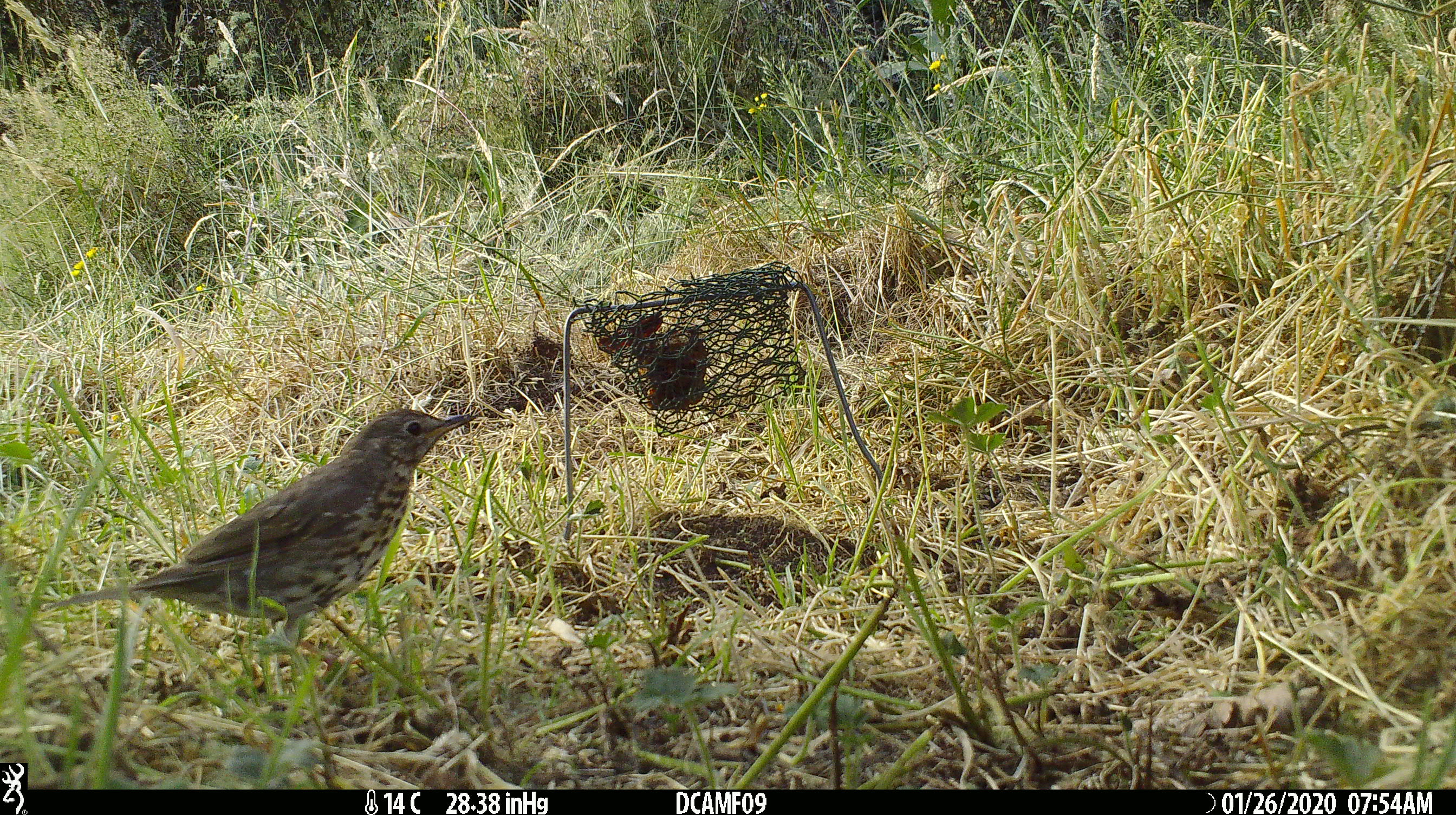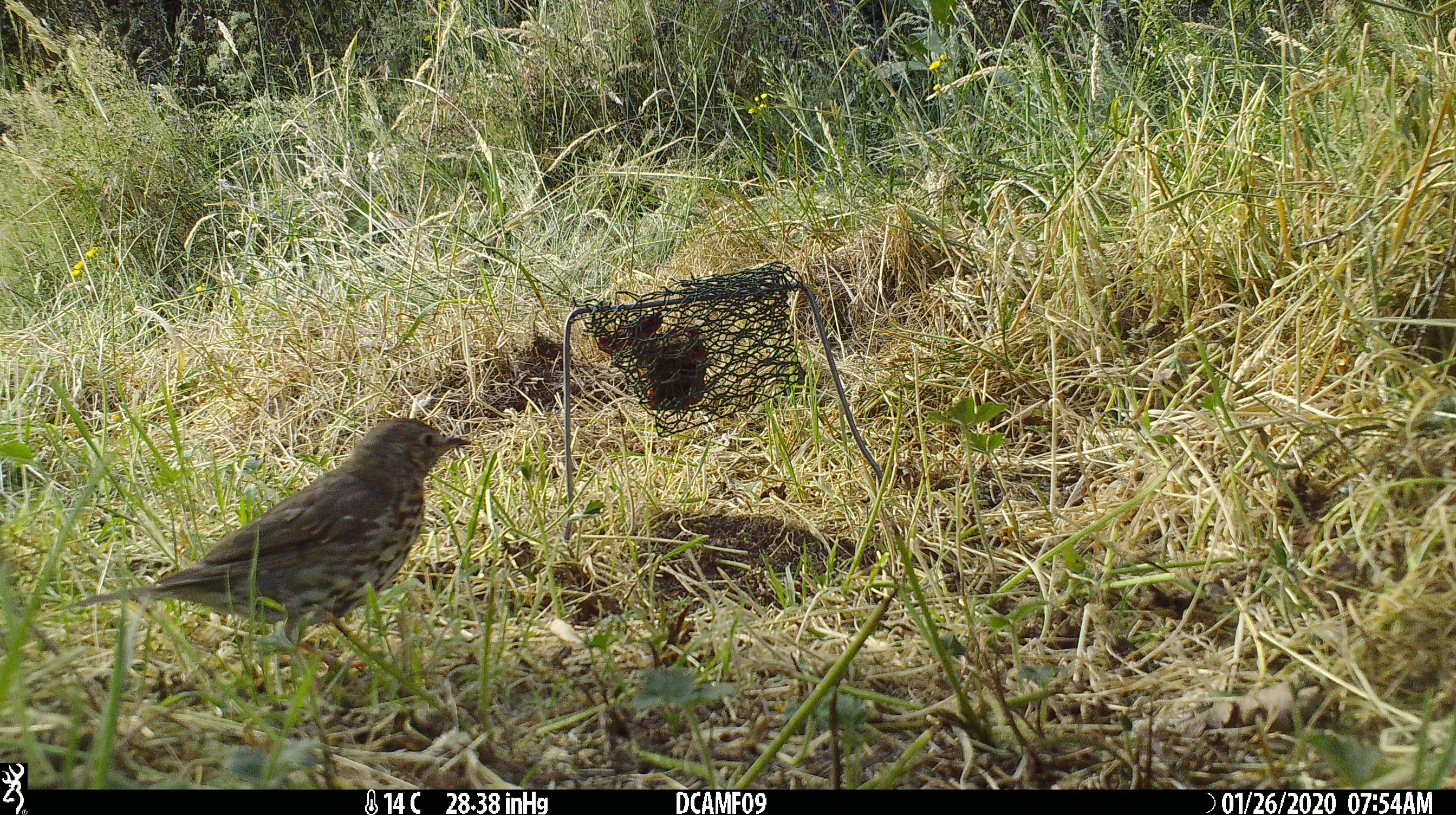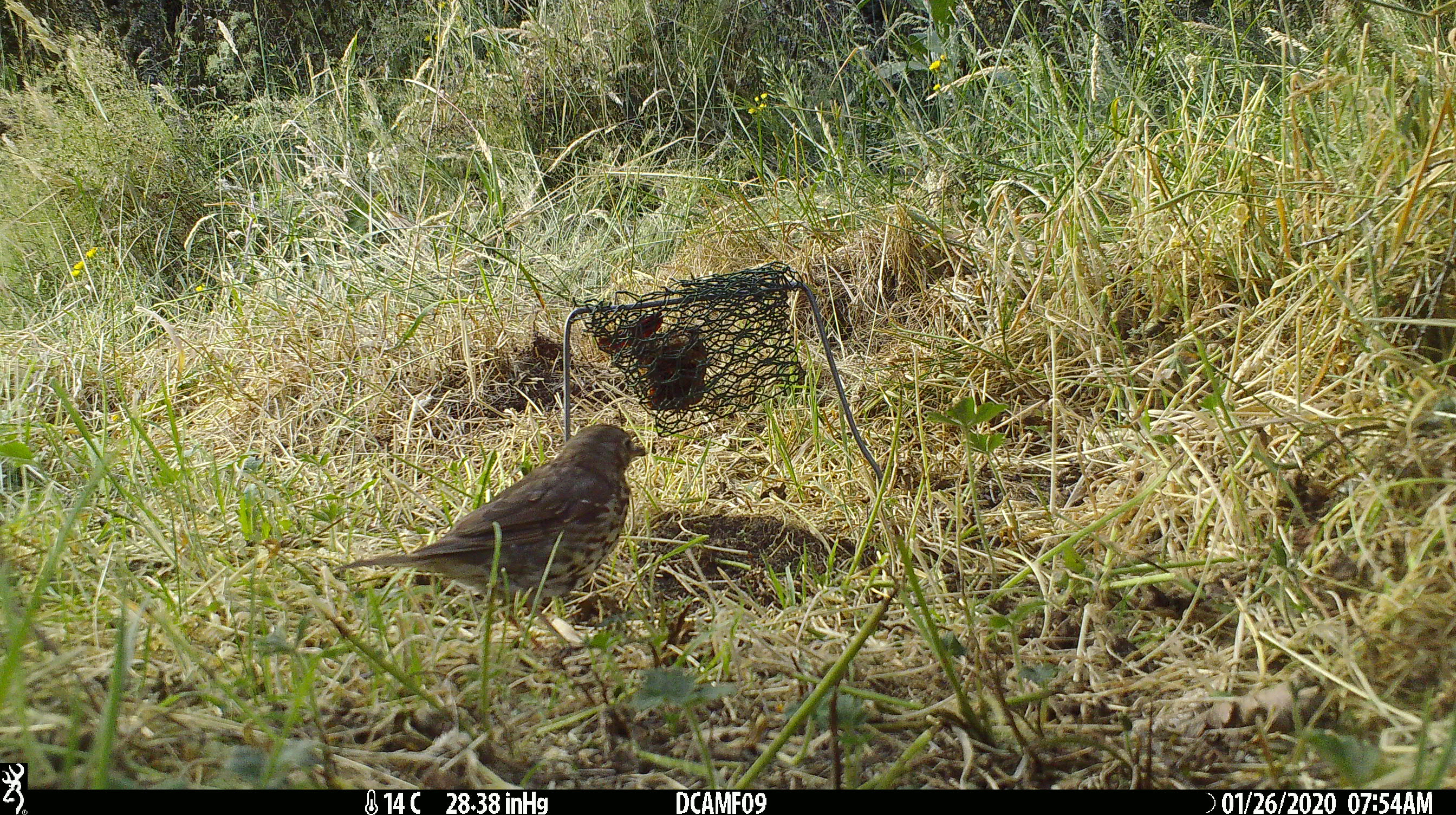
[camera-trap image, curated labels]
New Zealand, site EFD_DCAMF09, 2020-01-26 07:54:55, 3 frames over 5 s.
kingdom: Animalia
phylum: Chordata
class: Aves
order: Passeriformes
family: Turdidae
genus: Turdus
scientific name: Turdus philomelos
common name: song thrush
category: thrush